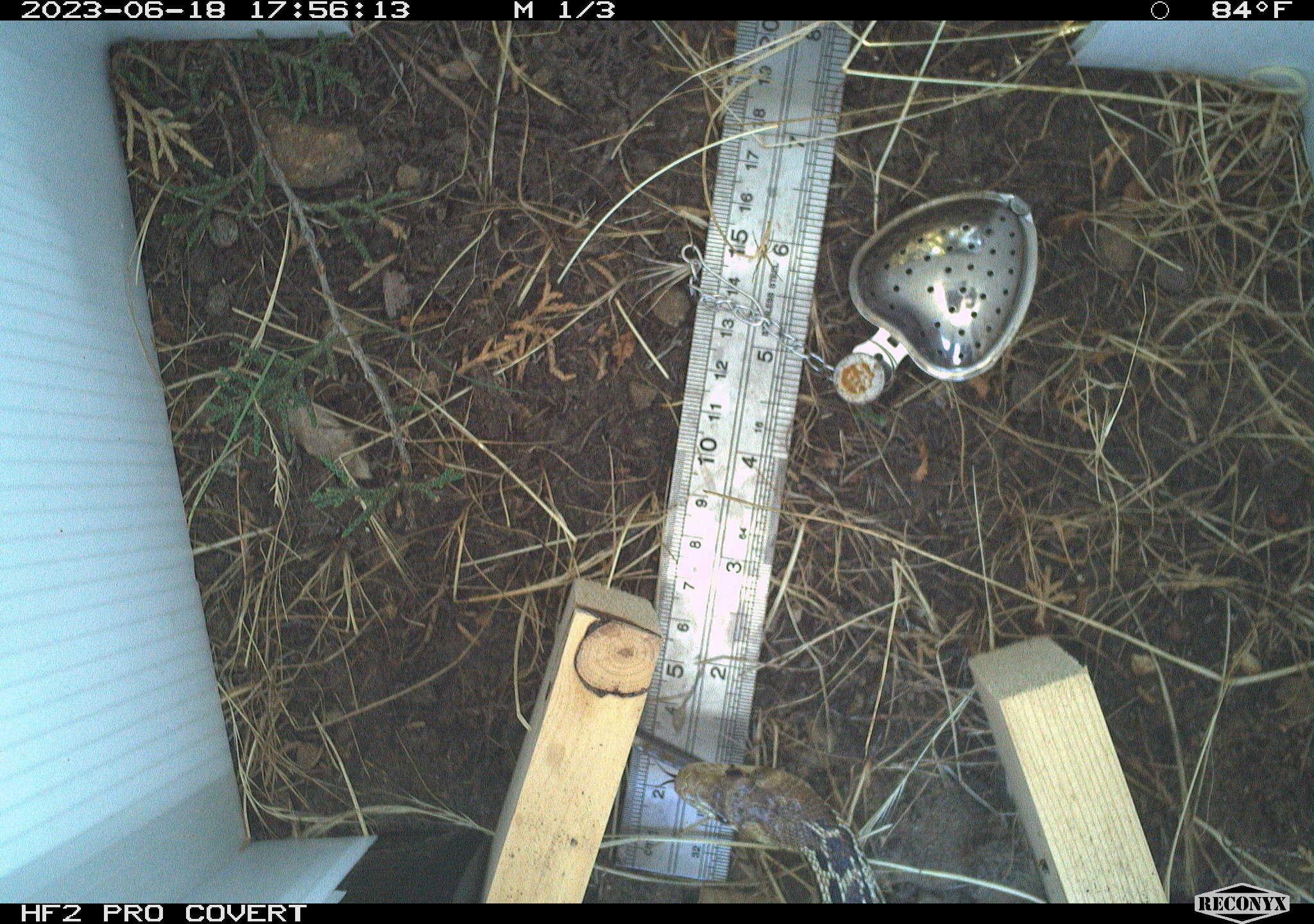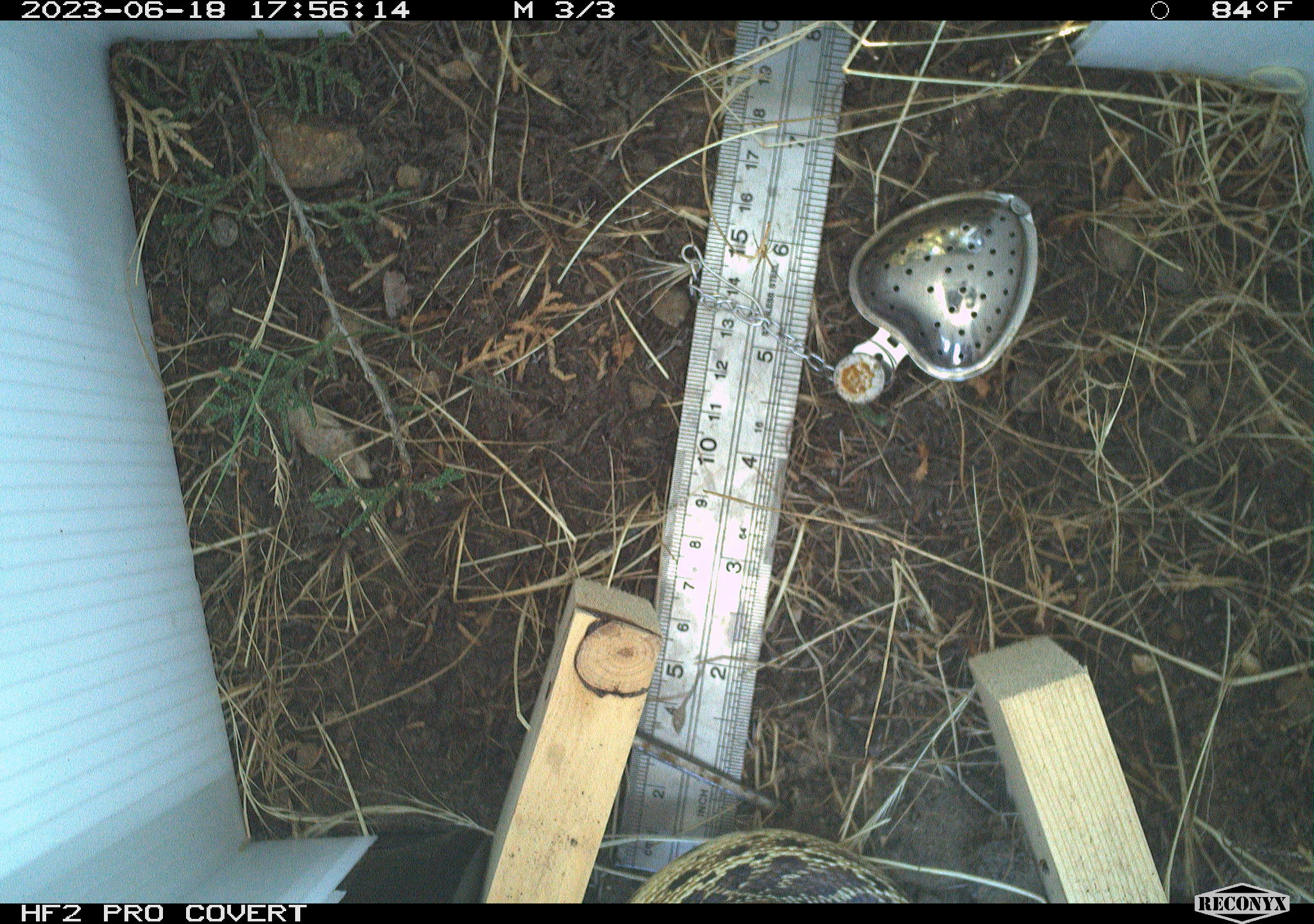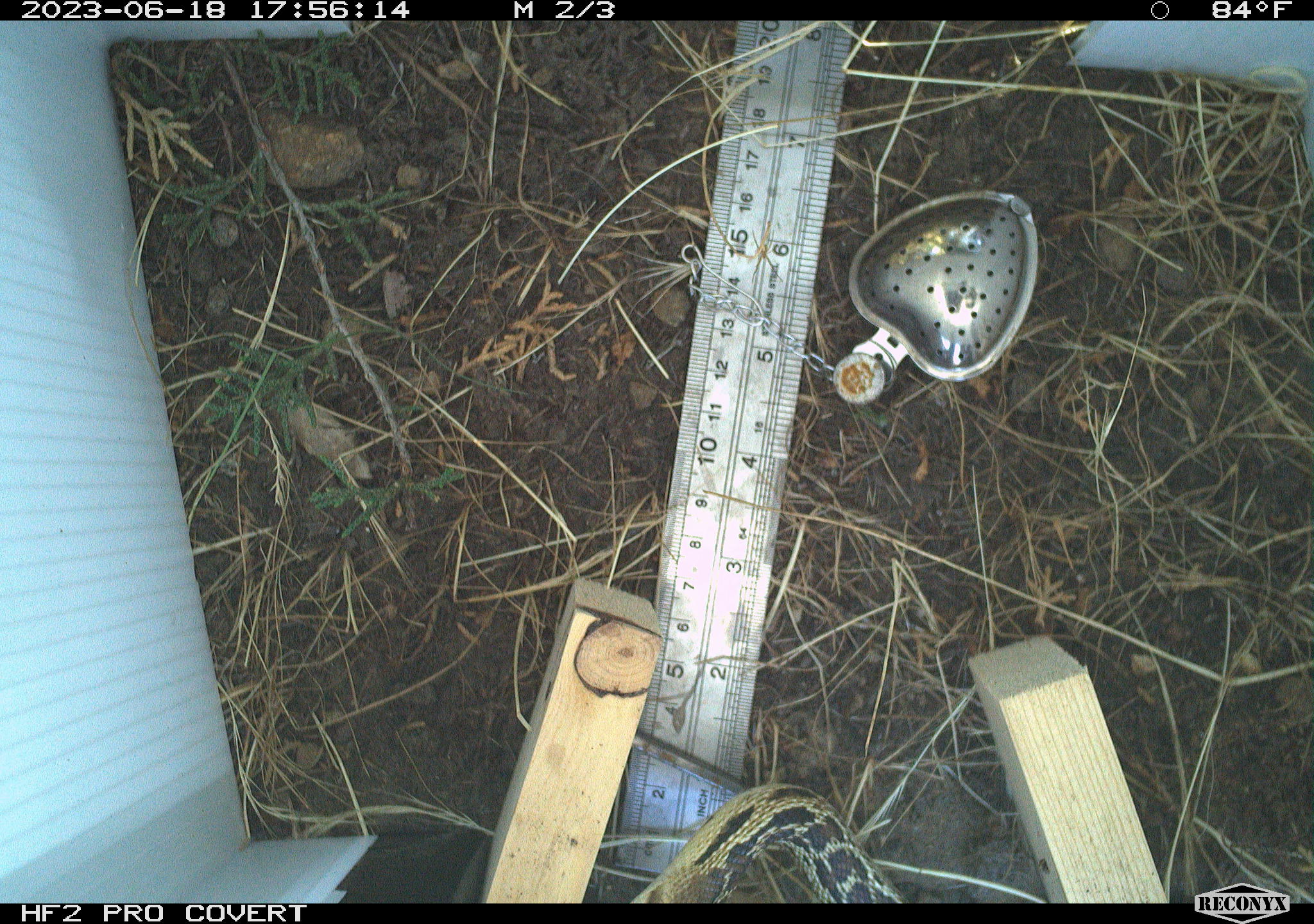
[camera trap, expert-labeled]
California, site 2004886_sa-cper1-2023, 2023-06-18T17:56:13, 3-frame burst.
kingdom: Animalia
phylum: Chordata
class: Reptilia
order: Squamata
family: Colubridae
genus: Pituophis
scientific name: Pituophis catenifer catenifer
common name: pacific gophersnake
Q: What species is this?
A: Pacific gophersnake (Pituophis catenifer catenifer).